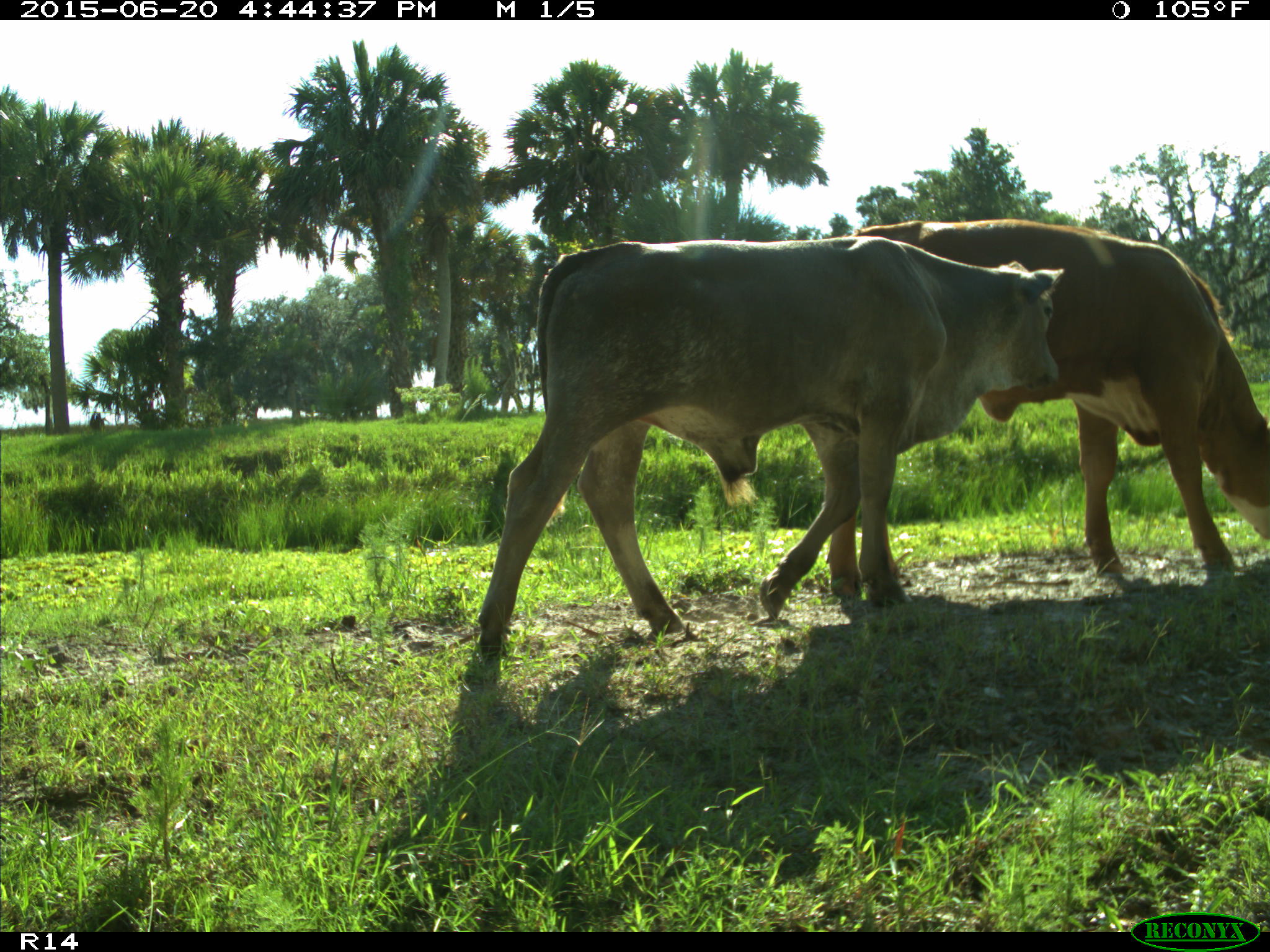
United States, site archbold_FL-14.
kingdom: Animalia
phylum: Chordata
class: Mammalia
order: Artiodactyla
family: Bovidae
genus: Bos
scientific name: Bos taurus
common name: domestic cow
Bos taurus (domestic cow).